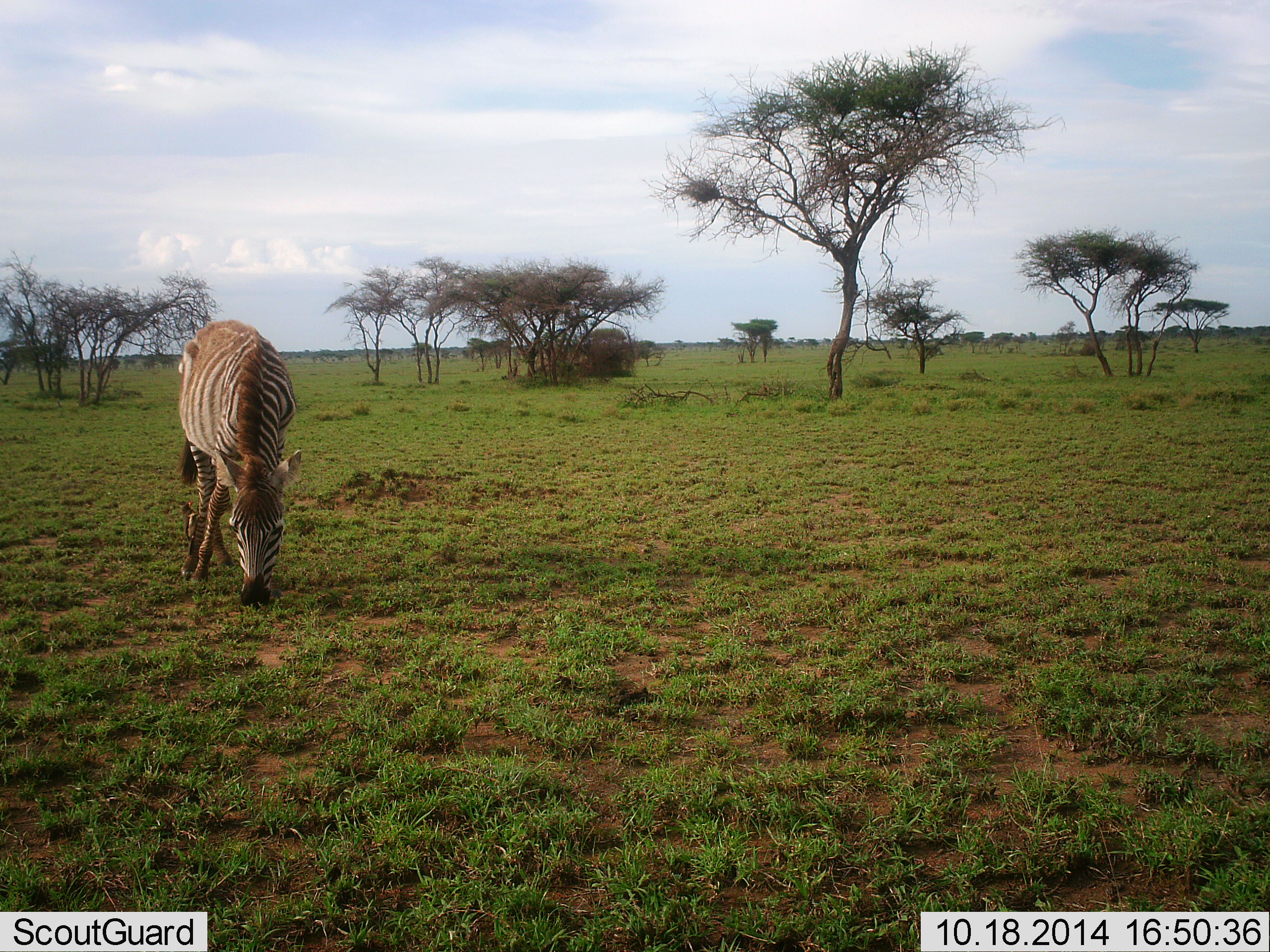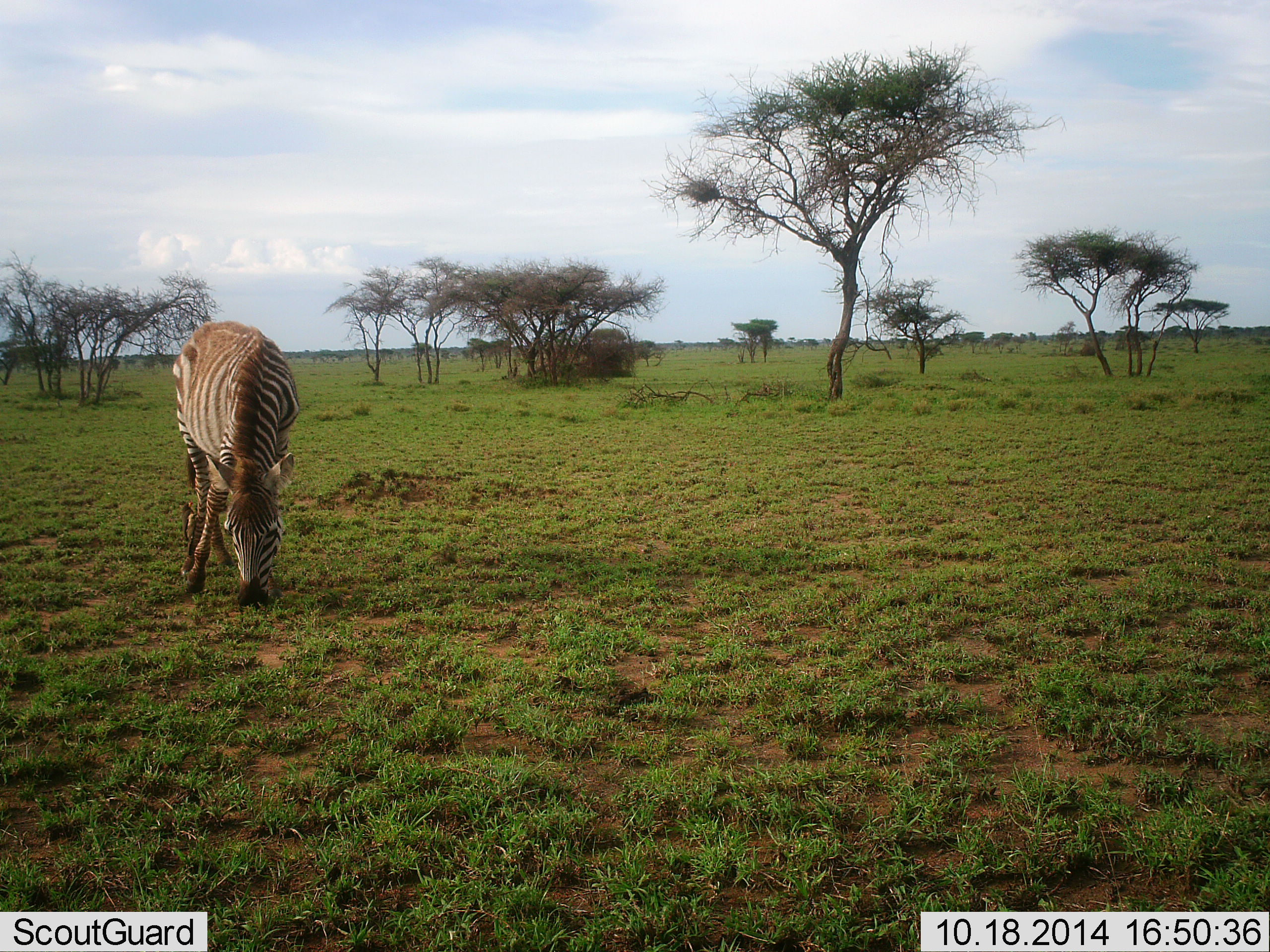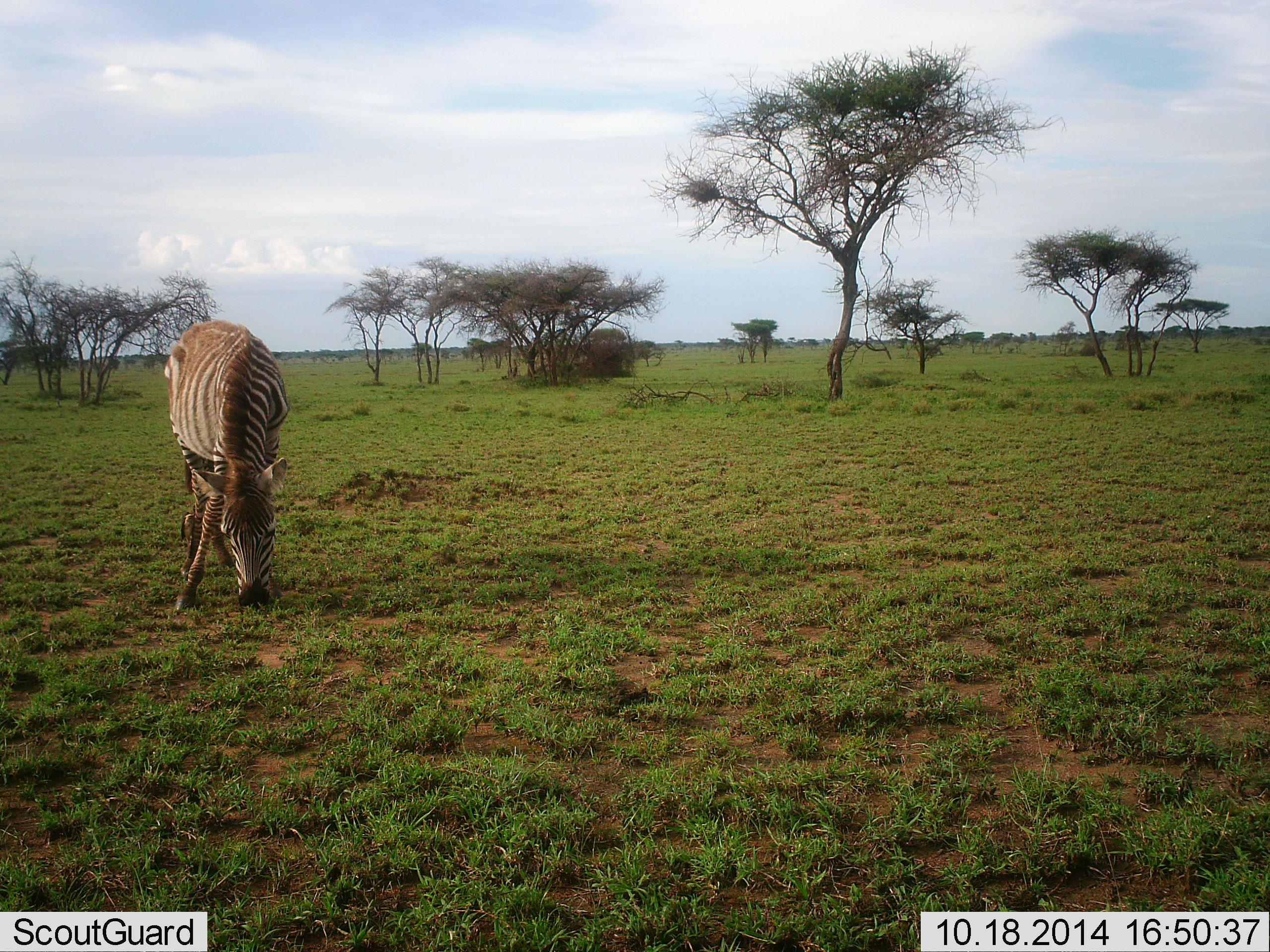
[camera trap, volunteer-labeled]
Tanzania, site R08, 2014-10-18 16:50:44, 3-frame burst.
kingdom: Animalia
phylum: Chordata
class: Mammalia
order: Perissodactyla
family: Equidae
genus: Equus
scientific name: Equus quagga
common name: plains zebra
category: zebra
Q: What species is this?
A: Zebra (plains zebra) (Equus quagga).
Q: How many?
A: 1.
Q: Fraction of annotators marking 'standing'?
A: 20%.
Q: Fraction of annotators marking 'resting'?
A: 0%.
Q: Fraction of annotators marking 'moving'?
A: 0%.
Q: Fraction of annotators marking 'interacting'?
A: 0%.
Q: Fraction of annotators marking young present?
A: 0%.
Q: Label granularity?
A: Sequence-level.